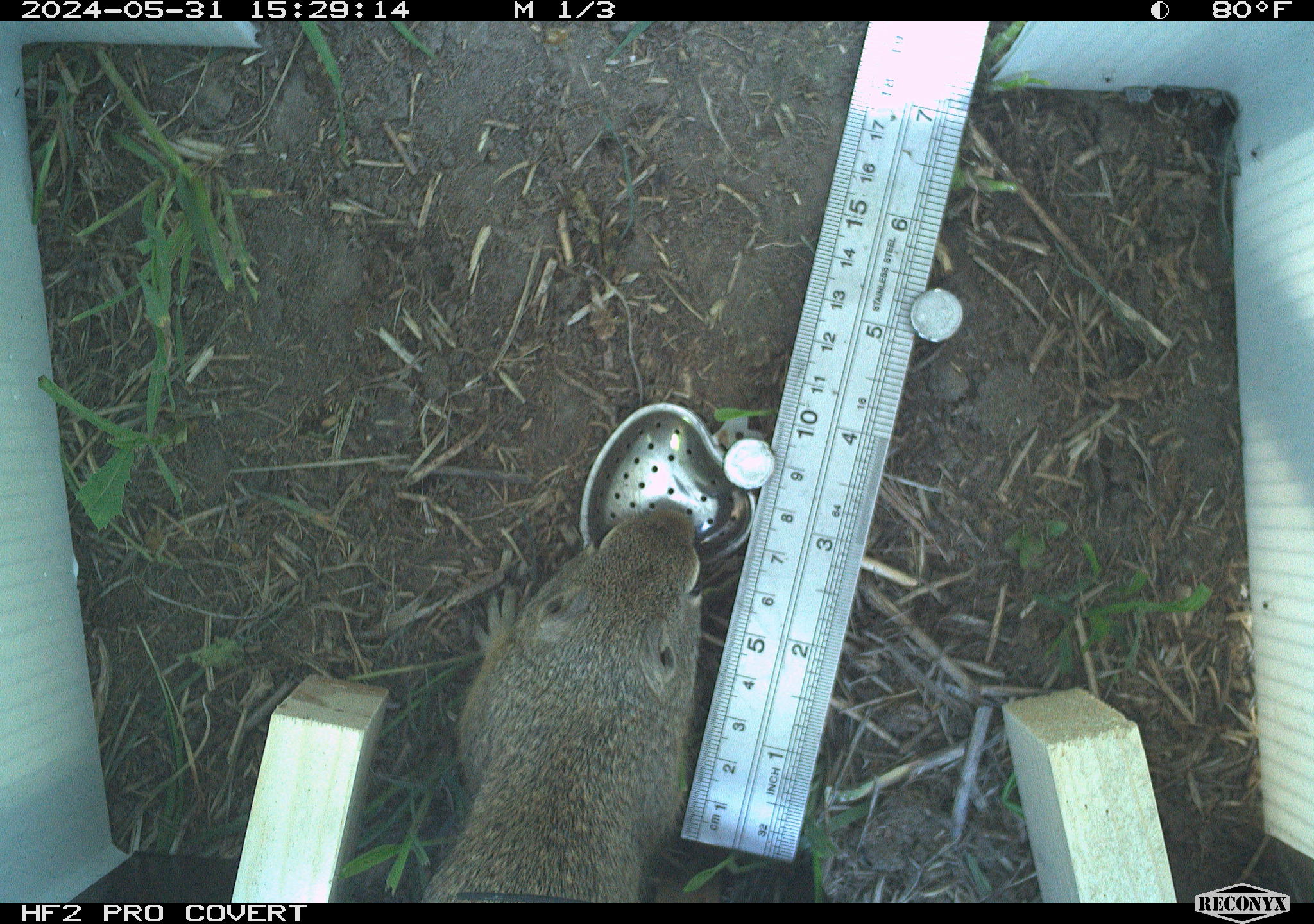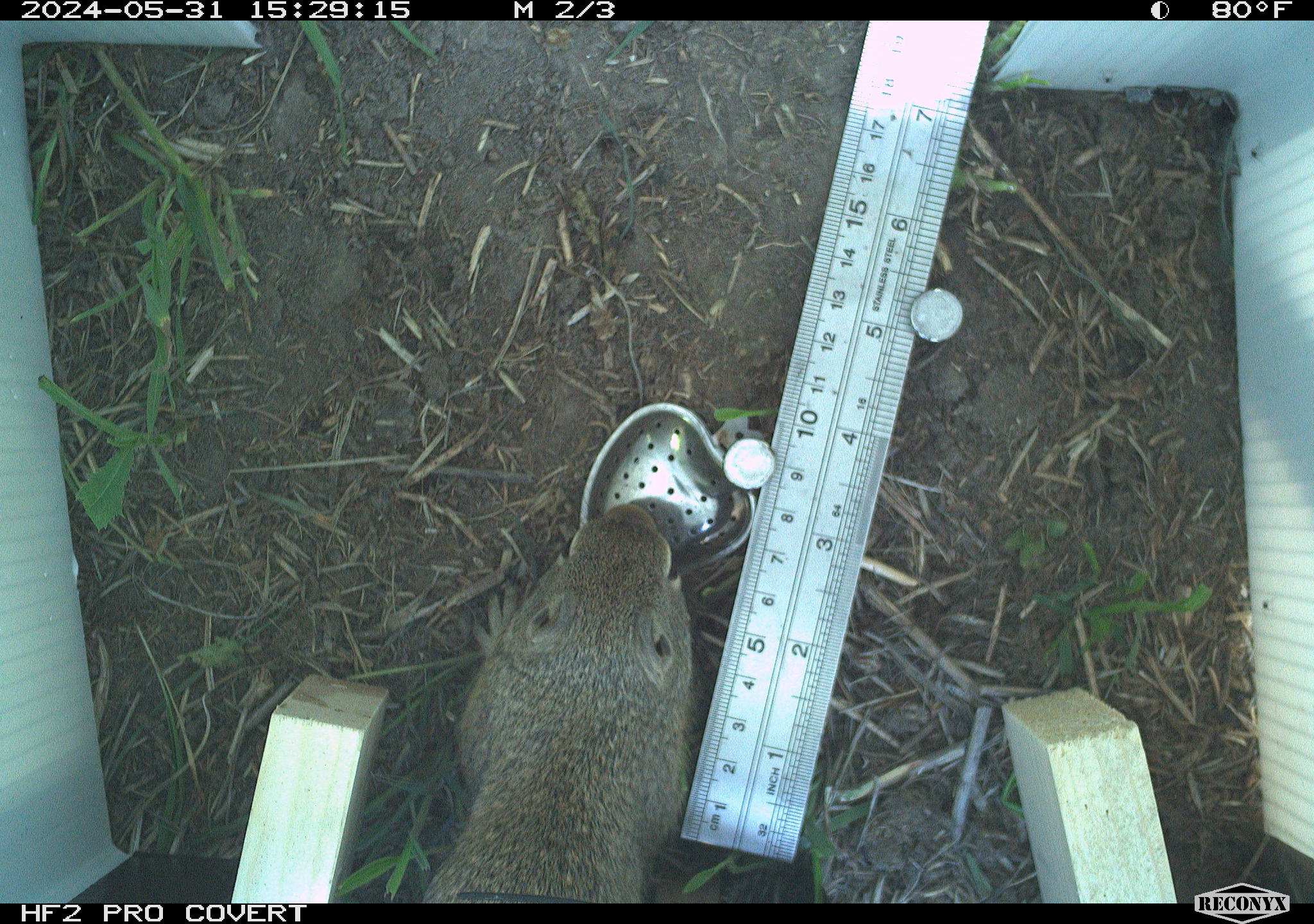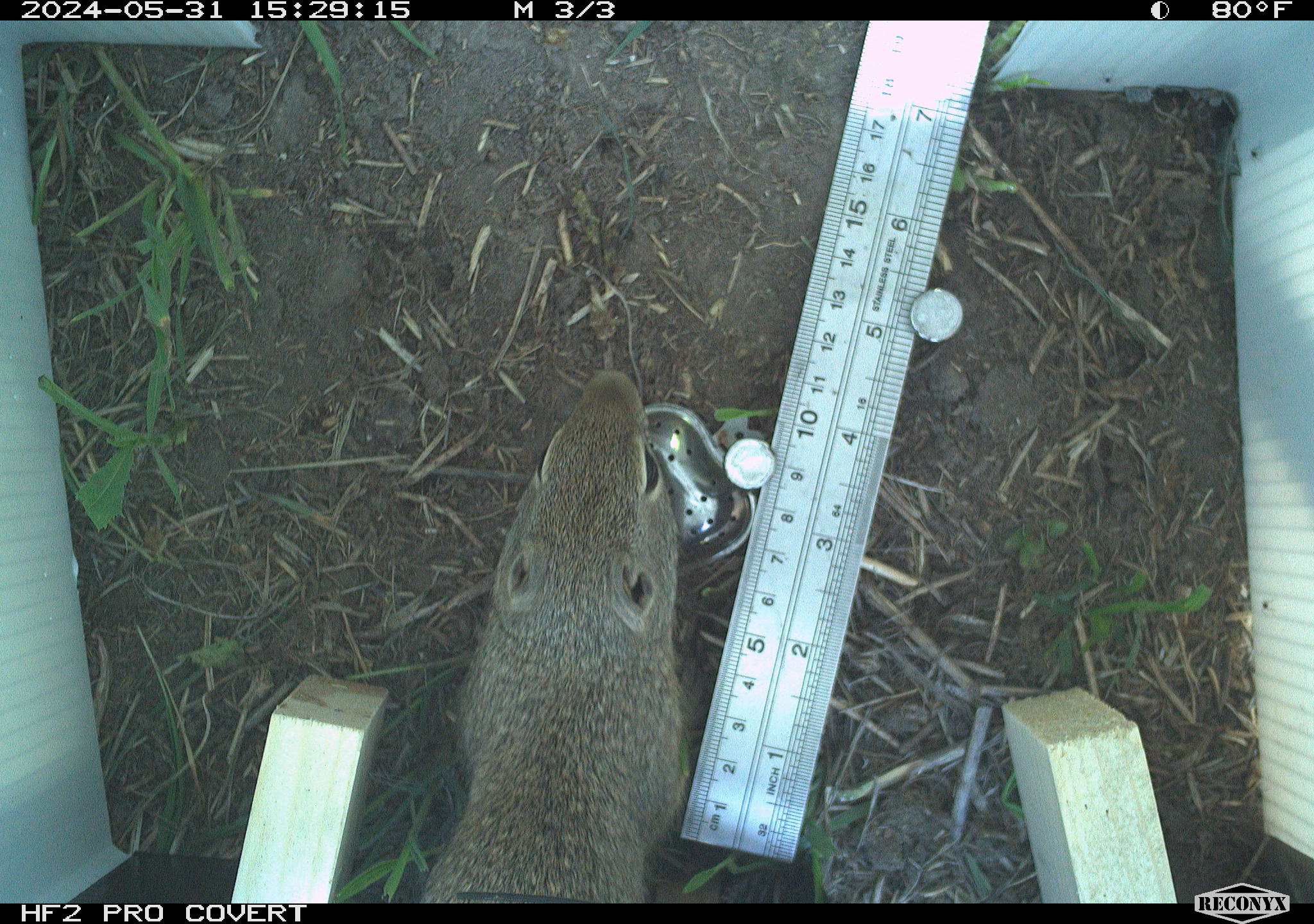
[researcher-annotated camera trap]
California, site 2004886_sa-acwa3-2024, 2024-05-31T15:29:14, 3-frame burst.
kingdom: Animalia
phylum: Chordata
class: Mammalia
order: Rodentia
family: Sciuridae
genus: Urocitellus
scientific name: Urocitellus beldingi beldingi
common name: belding's ground squirrel